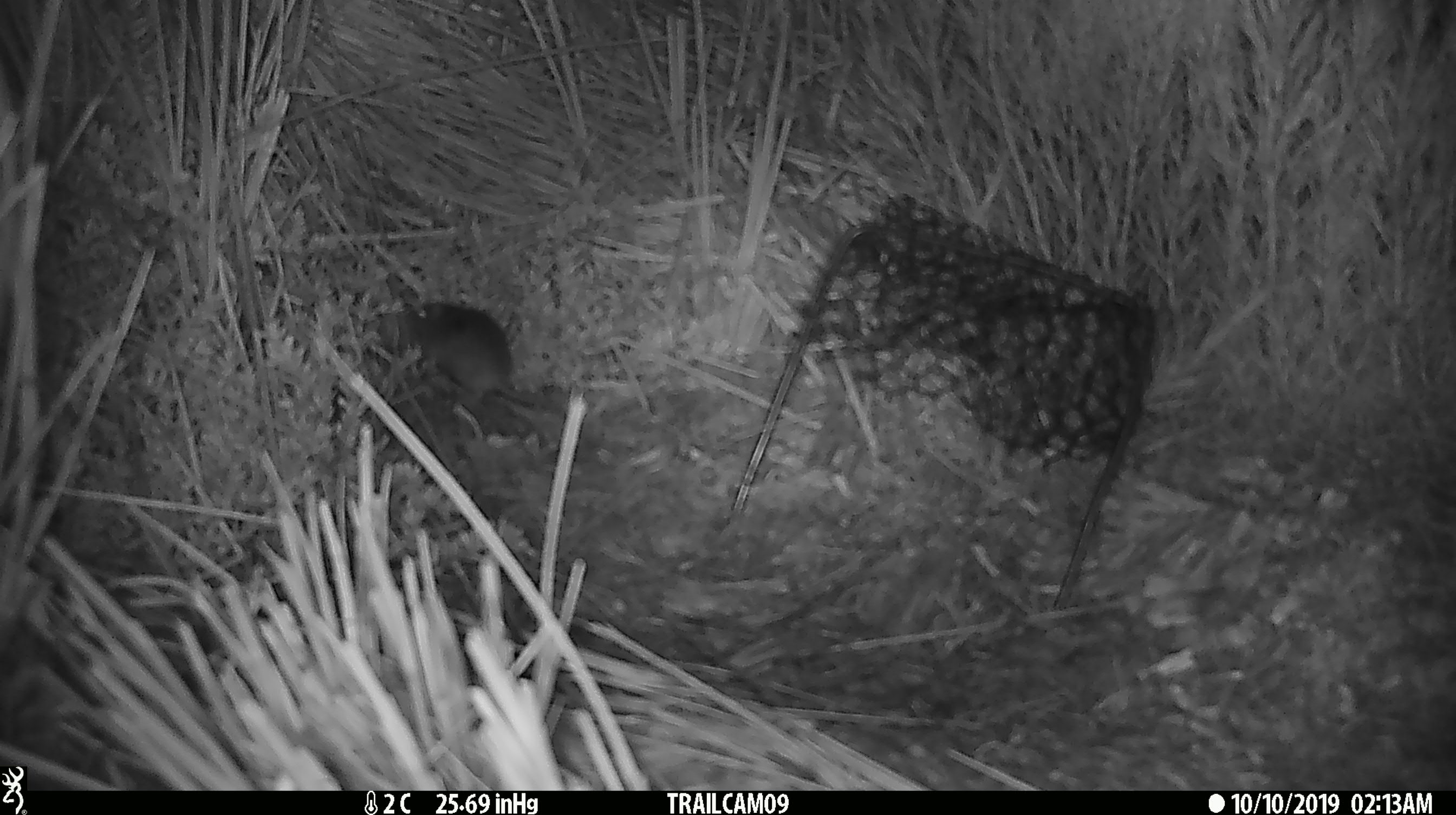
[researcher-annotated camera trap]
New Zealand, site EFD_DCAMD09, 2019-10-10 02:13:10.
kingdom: Animalia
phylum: Chordata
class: Mammalia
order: Rodentia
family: Muridae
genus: Mus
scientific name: Mus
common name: mouse